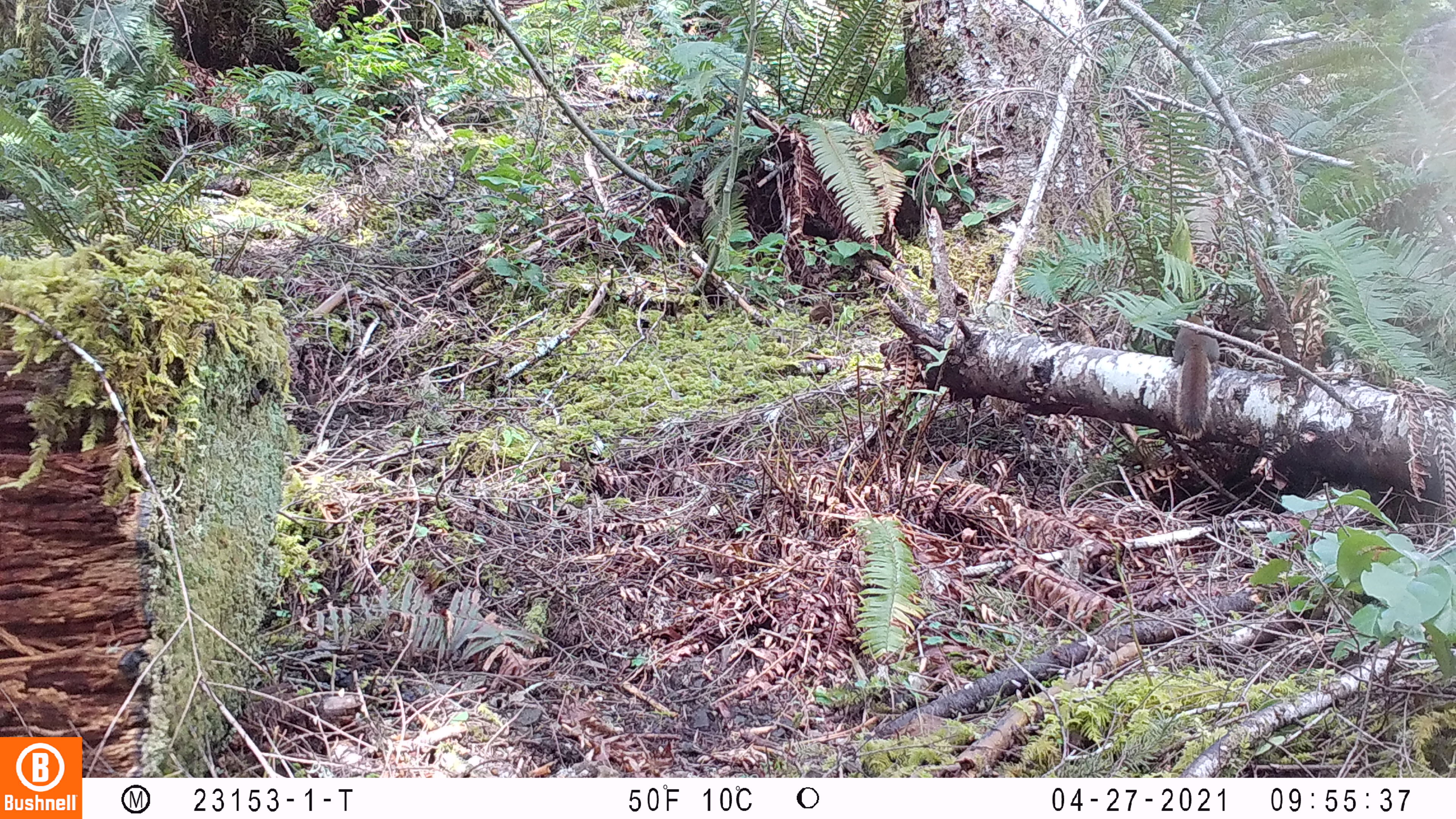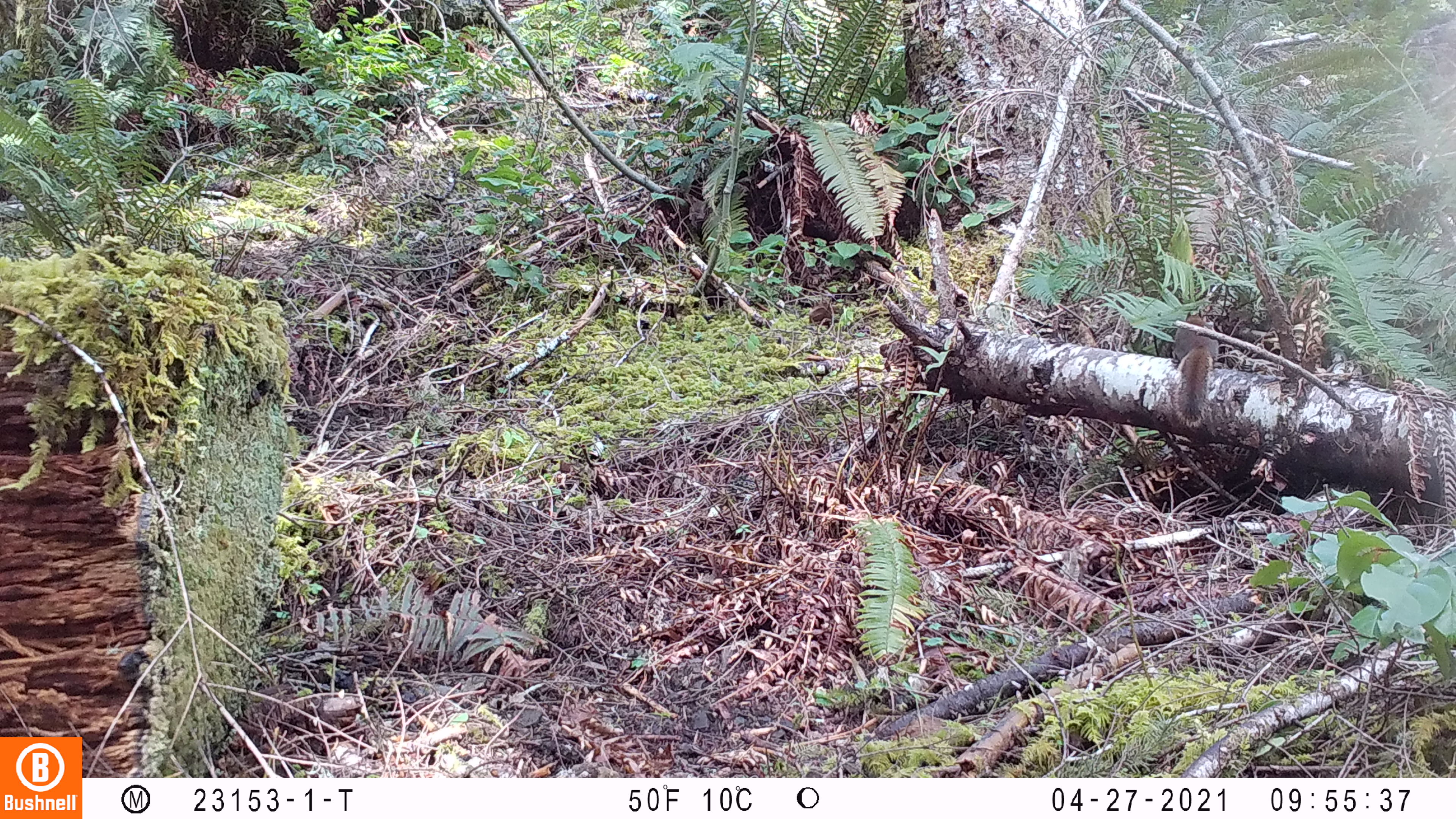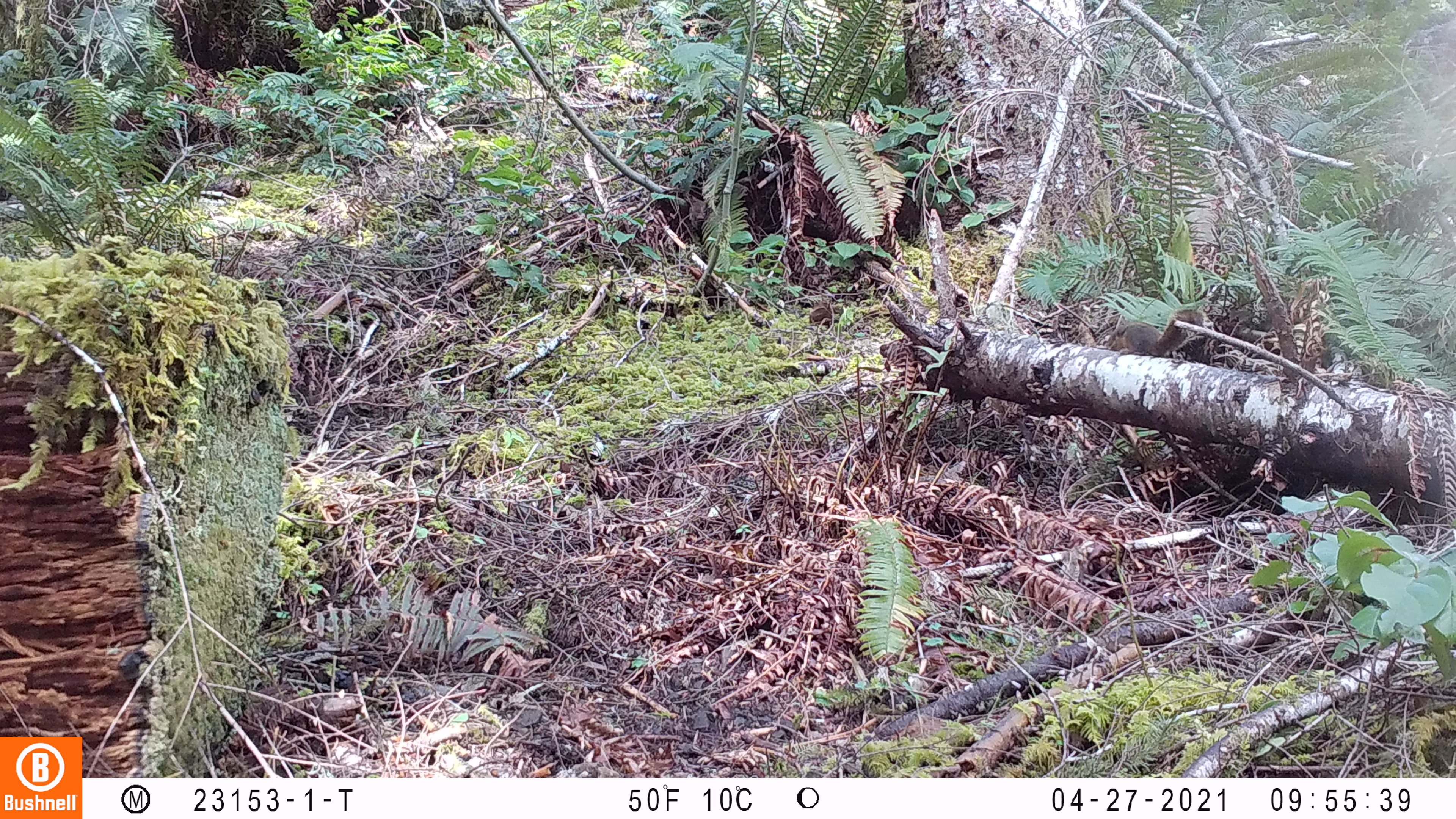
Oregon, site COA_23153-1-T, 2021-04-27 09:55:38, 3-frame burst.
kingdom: Animalia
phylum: Chordata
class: Mammalia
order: Rodentia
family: Sciuridae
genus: Tamiasciurus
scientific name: Tamiasciurus douglasii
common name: douglas squirrel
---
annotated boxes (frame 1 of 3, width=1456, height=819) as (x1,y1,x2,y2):
douglas squirrel: (1173,301,1222,433)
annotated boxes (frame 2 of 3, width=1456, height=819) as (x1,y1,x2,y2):
douglas squirrel: (1170,303,1222,430)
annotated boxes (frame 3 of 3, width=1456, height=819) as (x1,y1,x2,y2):
douglas squirrel: (1101,303,1207,360)